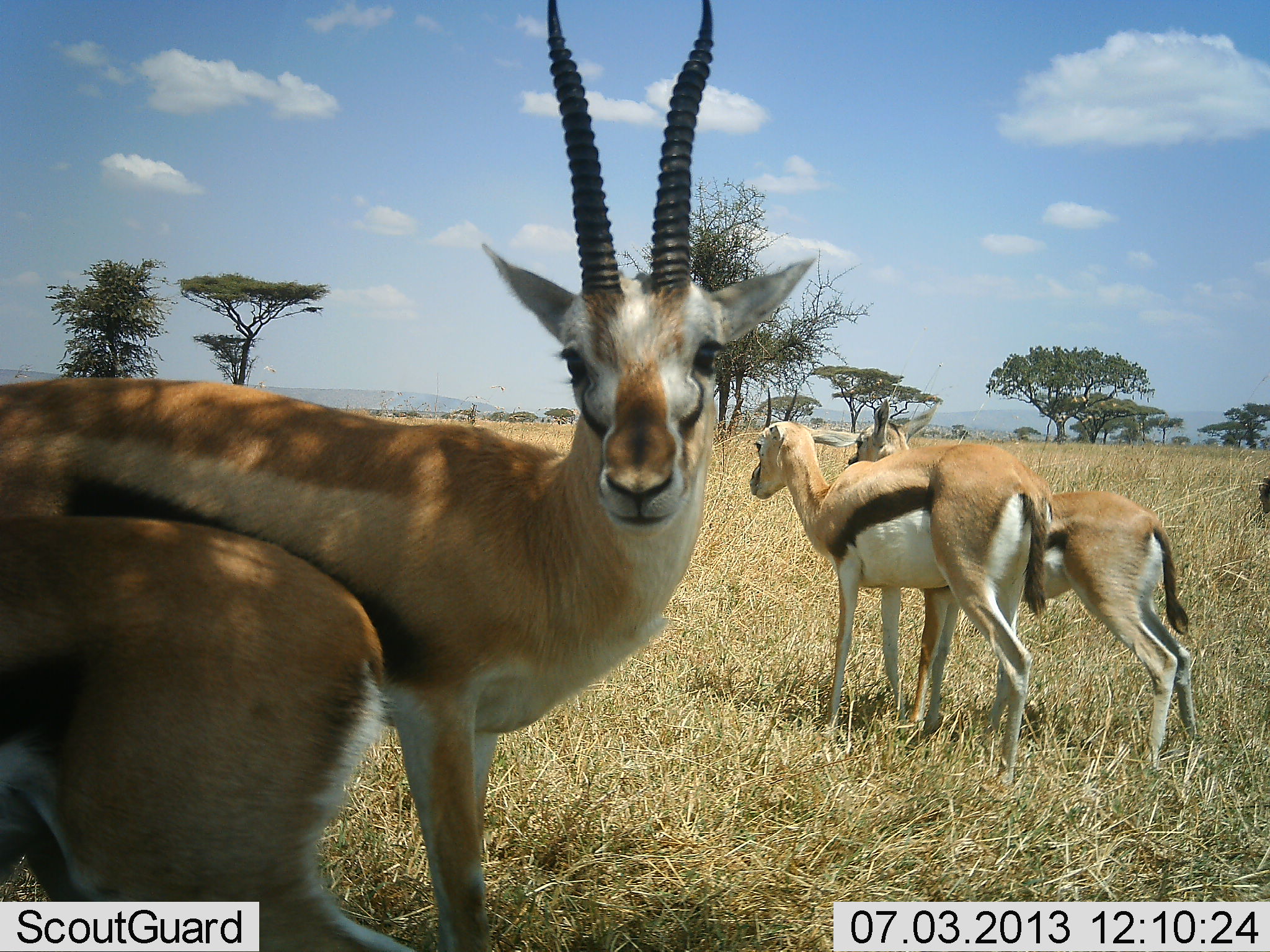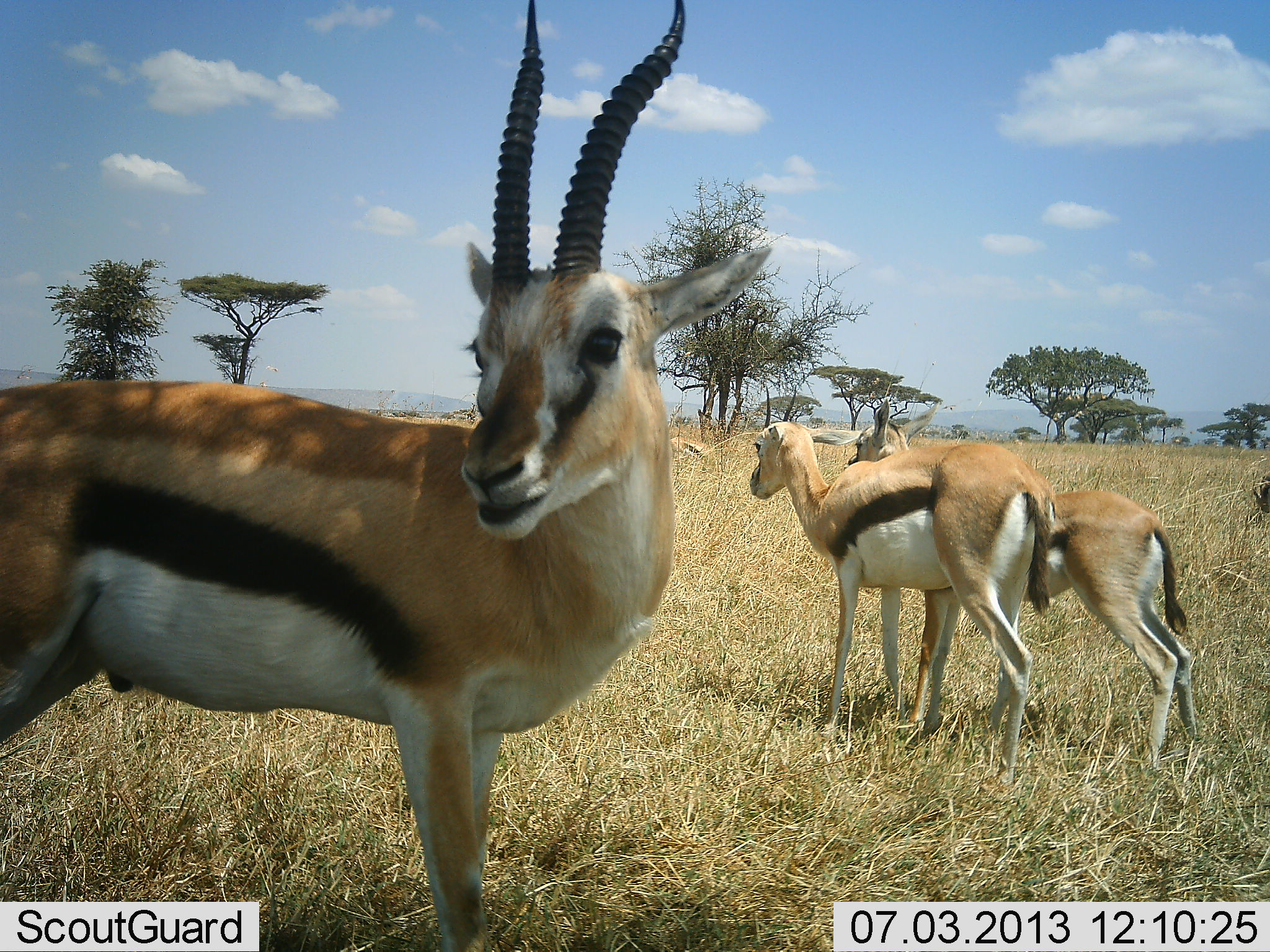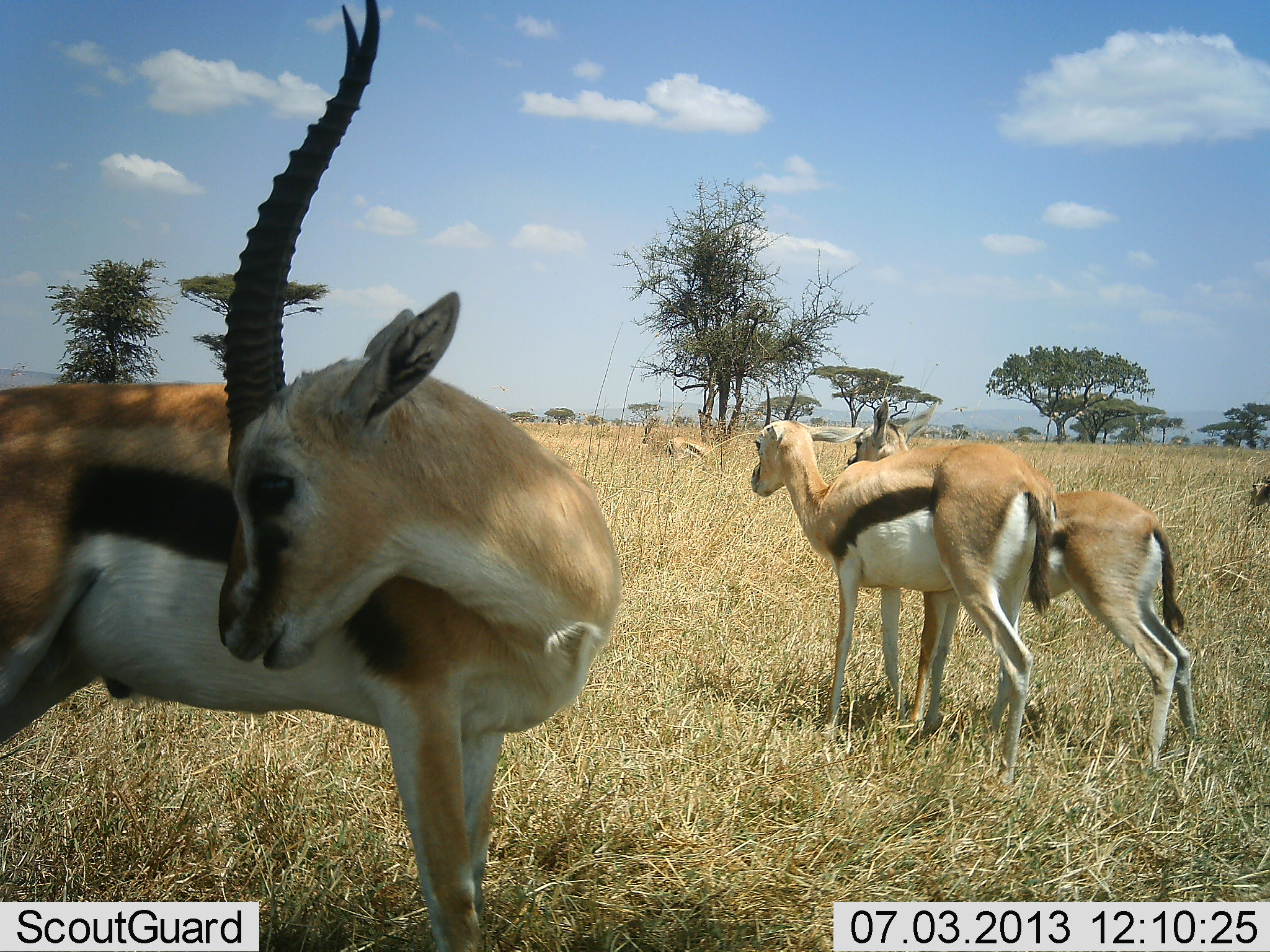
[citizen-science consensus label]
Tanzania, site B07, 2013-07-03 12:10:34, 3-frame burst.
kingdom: Animalia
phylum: Chordata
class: Mammalia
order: Artiodactyla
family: Bovidae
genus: Eudorcas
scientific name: Eudorcas thomsonii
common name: thomson's gazelle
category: gazellethomsons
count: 4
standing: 90%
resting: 10%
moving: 50%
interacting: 20%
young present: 10%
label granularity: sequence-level